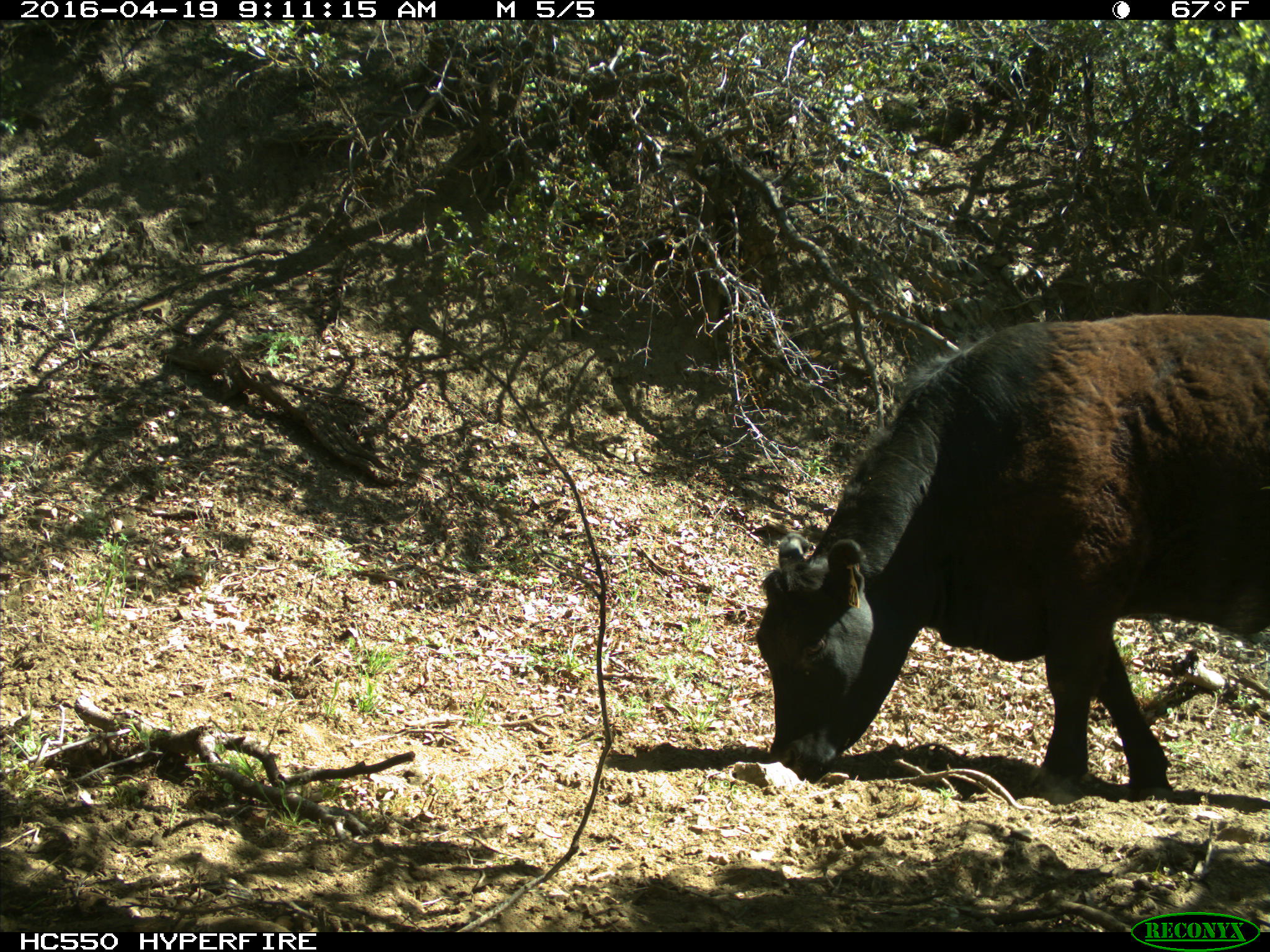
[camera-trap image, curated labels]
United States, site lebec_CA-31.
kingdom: Animalia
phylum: Chordata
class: Mammalia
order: Artiodactyla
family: Bovidae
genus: Bos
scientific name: Bos taurus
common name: domestic cow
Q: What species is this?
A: Bos taurus (domestic cow).